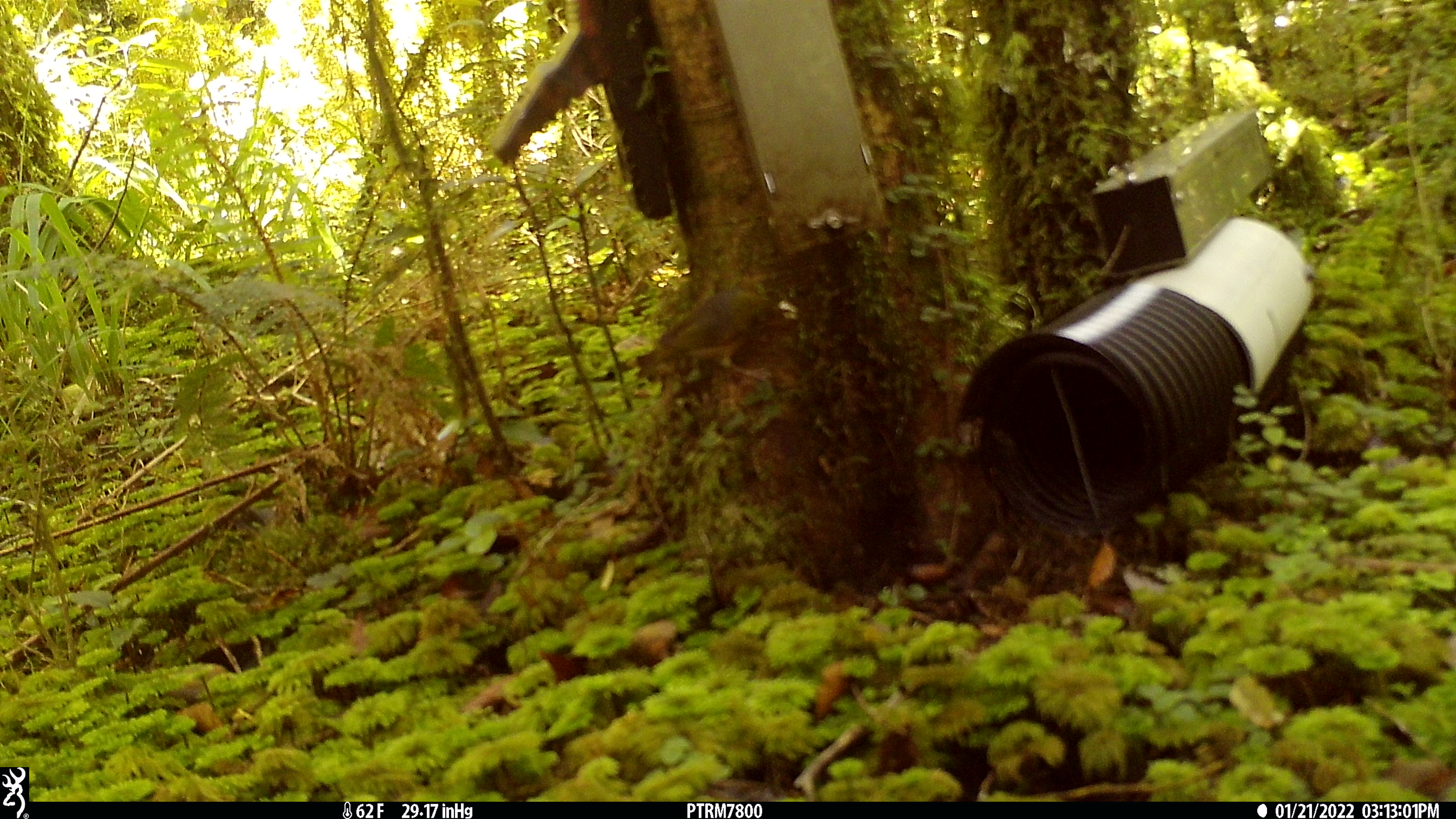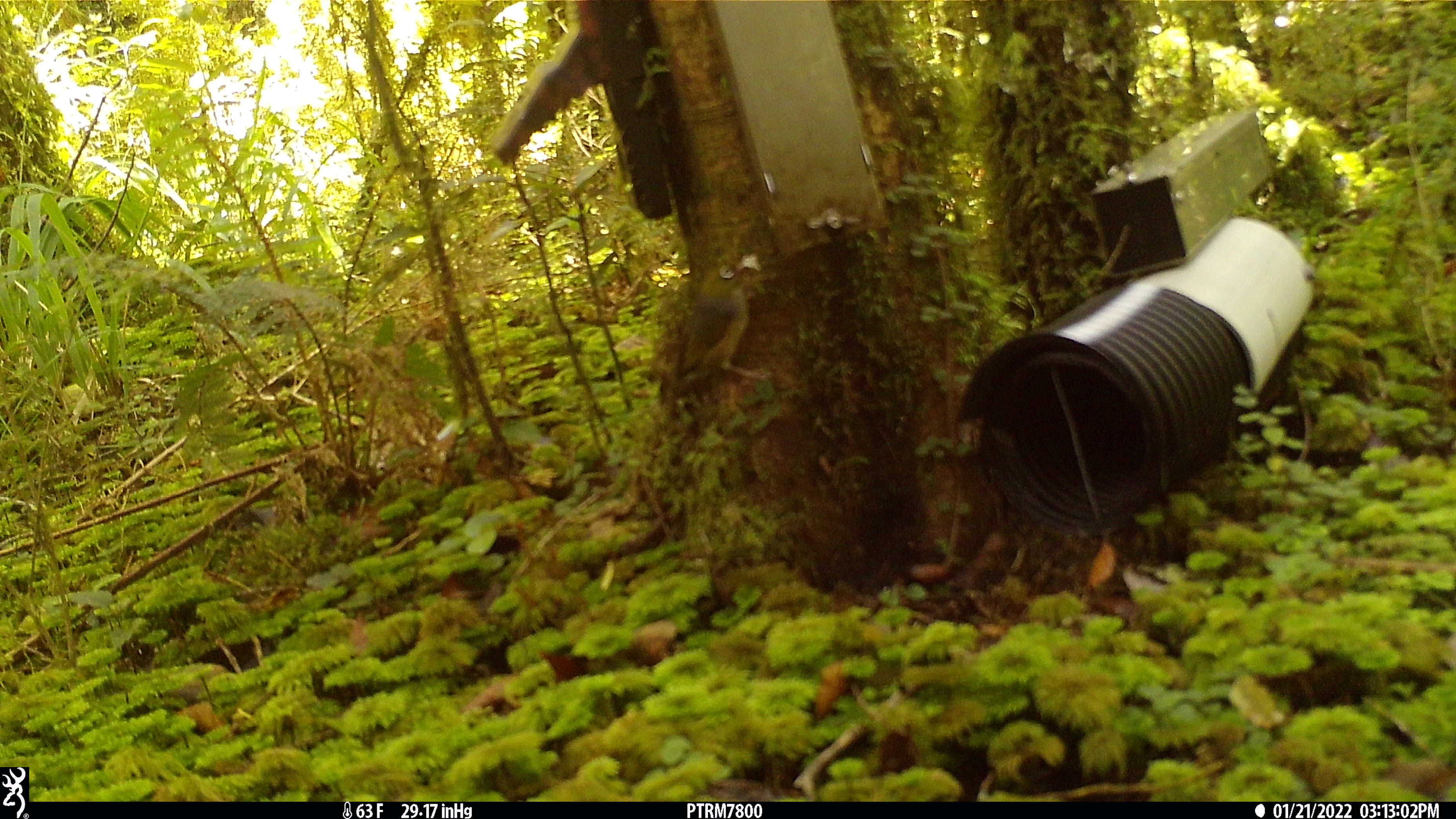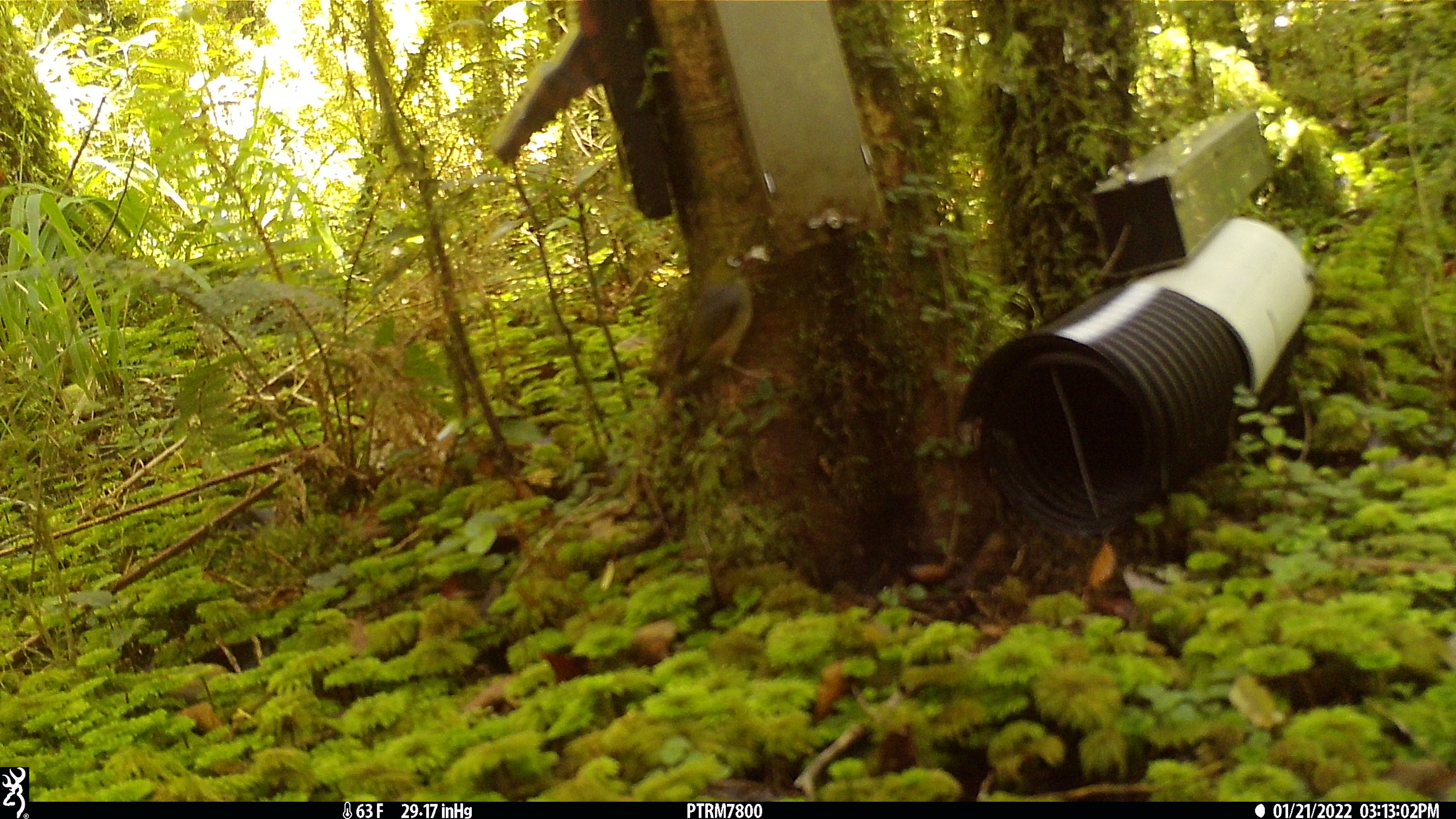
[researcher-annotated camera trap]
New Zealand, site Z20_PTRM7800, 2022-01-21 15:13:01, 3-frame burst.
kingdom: Animalia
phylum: Chordata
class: Aves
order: Passeriformes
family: Zosteropidae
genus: Zosterops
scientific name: Zosterops lateralis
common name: silvereye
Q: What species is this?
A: Silvereye (Zosterops lateralis).